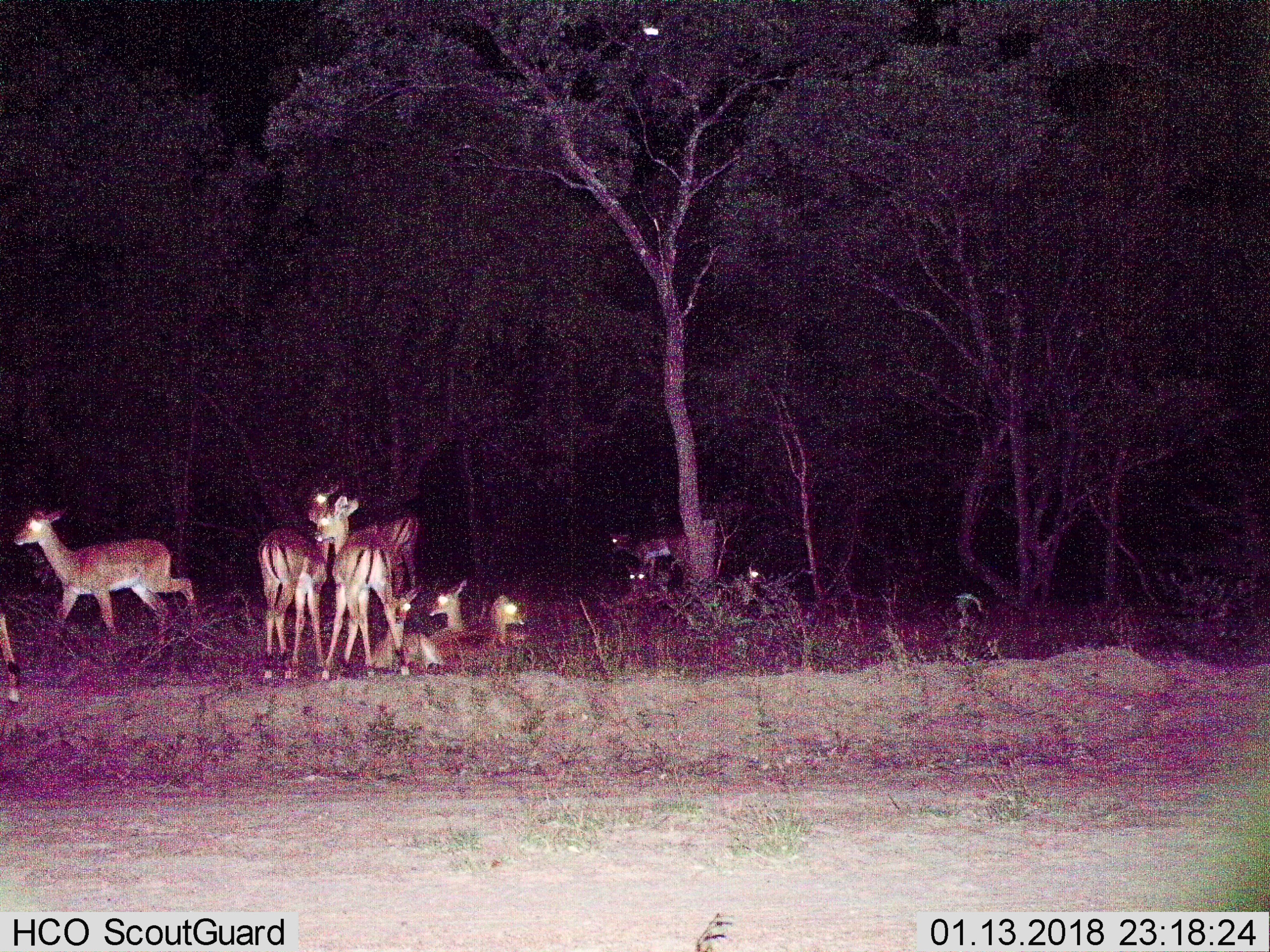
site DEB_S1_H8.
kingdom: Animalia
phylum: Chordata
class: Mammalia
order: Artiodactyla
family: Bovidae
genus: Aepyceros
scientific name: Aepyceros melampus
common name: impala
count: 10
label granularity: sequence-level